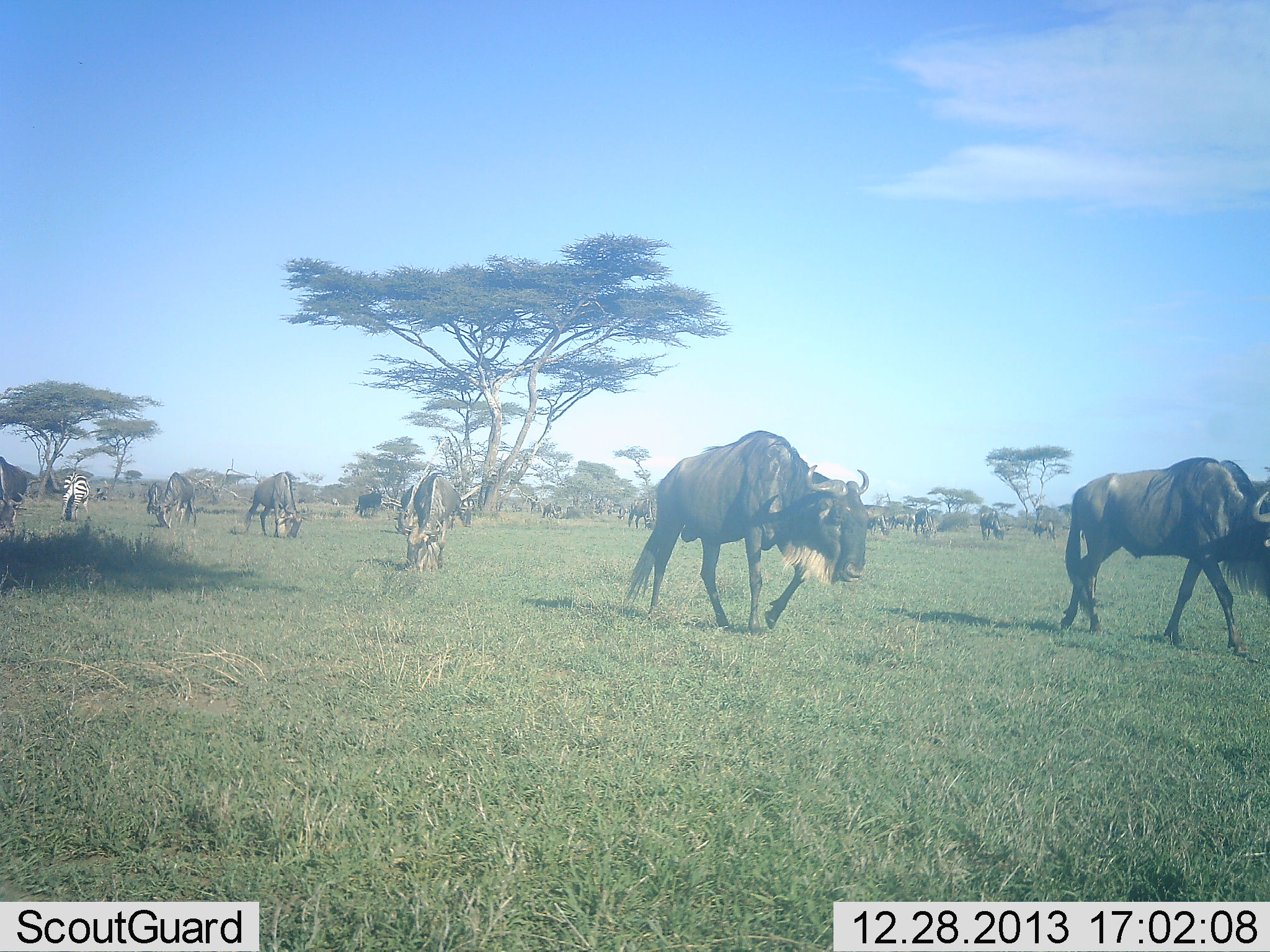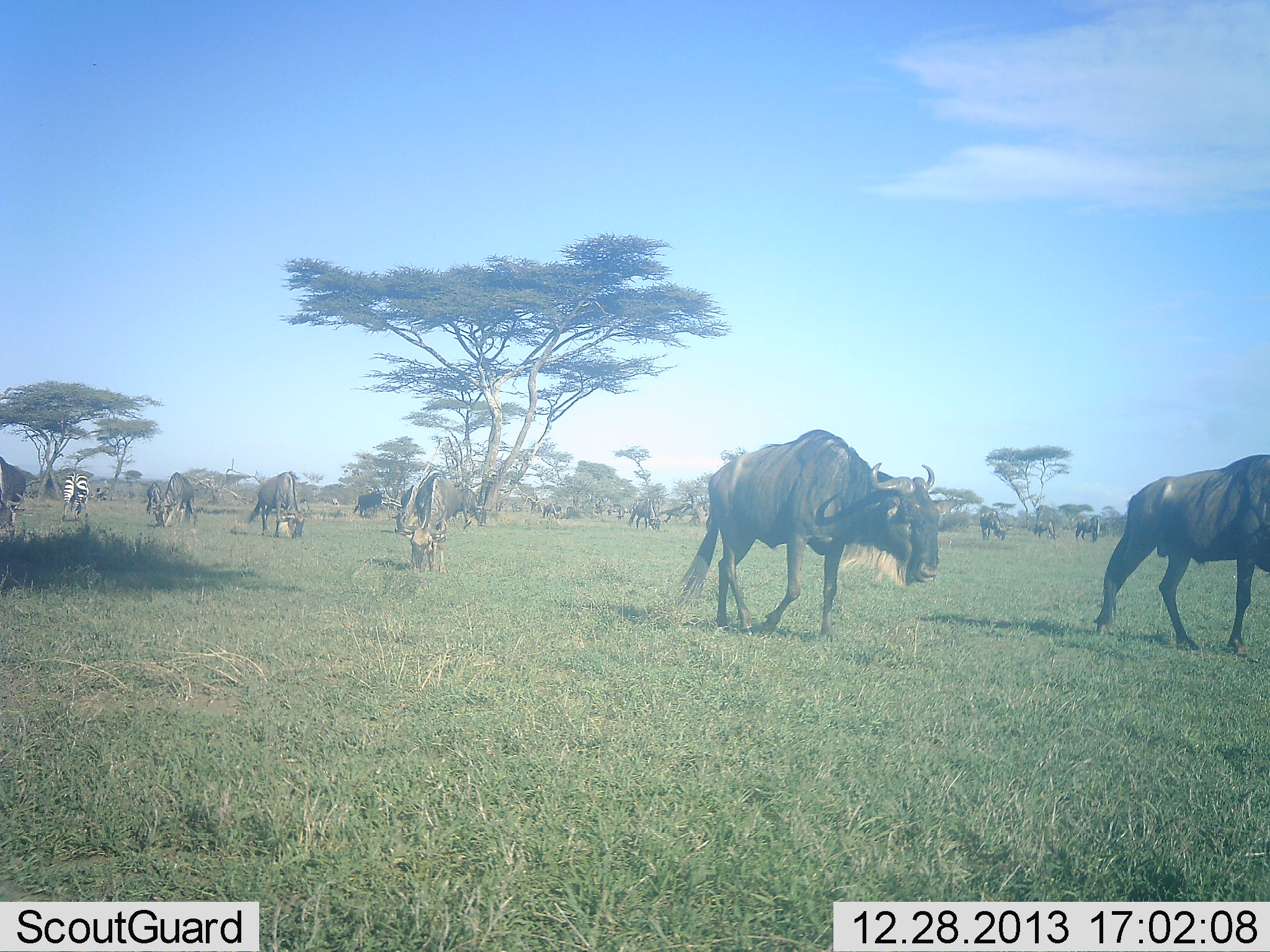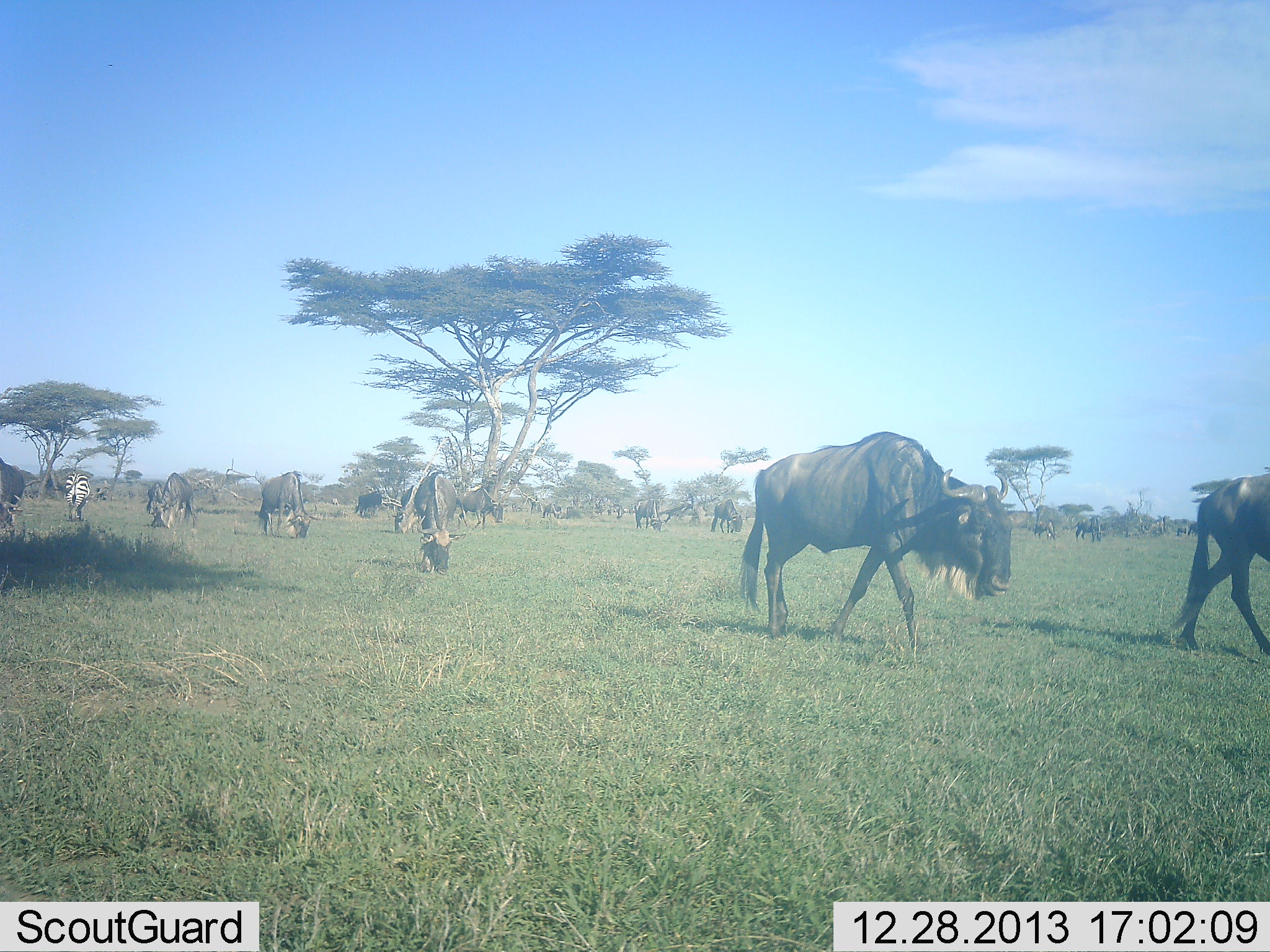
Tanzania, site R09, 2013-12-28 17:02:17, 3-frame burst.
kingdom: Animalia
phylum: Chordata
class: Mammalia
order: Artiodactyla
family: Bovidae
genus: Connochaetes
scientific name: Connochaetes taurinus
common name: blue wildebeest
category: wildebeest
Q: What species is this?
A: Wildebeest (blue wildebeest) (Connochaetes taurinus).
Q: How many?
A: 11-50.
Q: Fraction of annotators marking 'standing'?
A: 25%.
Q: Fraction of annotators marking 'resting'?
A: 0%.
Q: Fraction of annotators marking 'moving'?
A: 83%.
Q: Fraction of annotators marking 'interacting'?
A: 17%.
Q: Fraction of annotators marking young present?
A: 8%.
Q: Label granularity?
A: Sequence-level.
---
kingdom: Animalia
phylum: Chordata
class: Mammalia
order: Perissodactyla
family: Equidae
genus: Equus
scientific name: Equus quagga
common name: plains zebra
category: zebra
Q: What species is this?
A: Zebra (plains zebra) (Equus quagga).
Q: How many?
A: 1.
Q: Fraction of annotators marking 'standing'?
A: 20%.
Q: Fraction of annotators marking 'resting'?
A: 0%.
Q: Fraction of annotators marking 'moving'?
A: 20%.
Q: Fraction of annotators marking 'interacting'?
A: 0%.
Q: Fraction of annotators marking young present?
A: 0%.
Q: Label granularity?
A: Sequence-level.